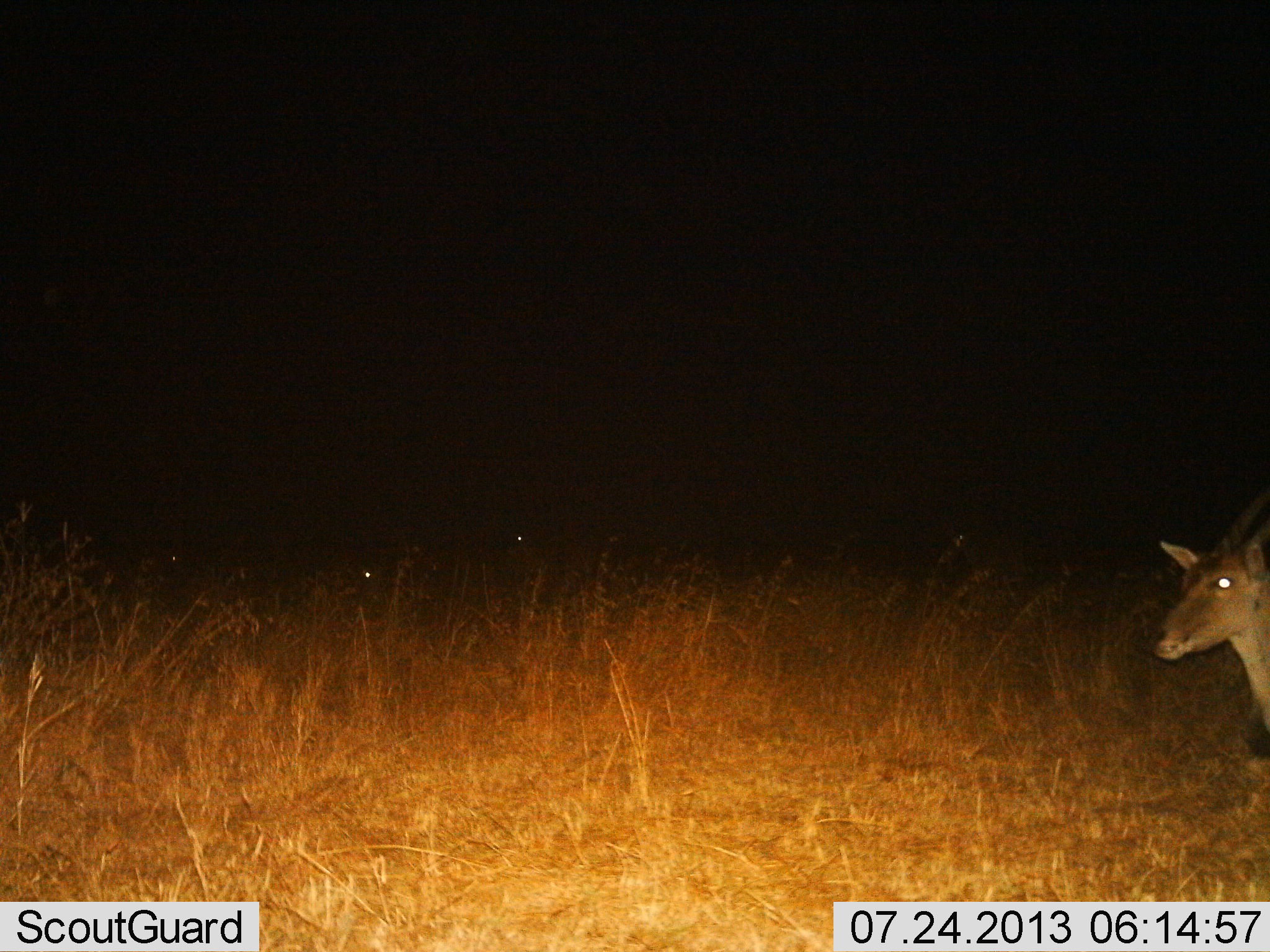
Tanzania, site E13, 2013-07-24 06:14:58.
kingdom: Animalia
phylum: Chordata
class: Mammalia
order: Artiodactyla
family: Bovidae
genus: Tragelaphus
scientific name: Tragelaphus oryx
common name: eland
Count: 1.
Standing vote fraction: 67%.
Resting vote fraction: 17%.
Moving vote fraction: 17%.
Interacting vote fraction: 0%.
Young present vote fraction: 0%.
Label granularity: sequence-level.